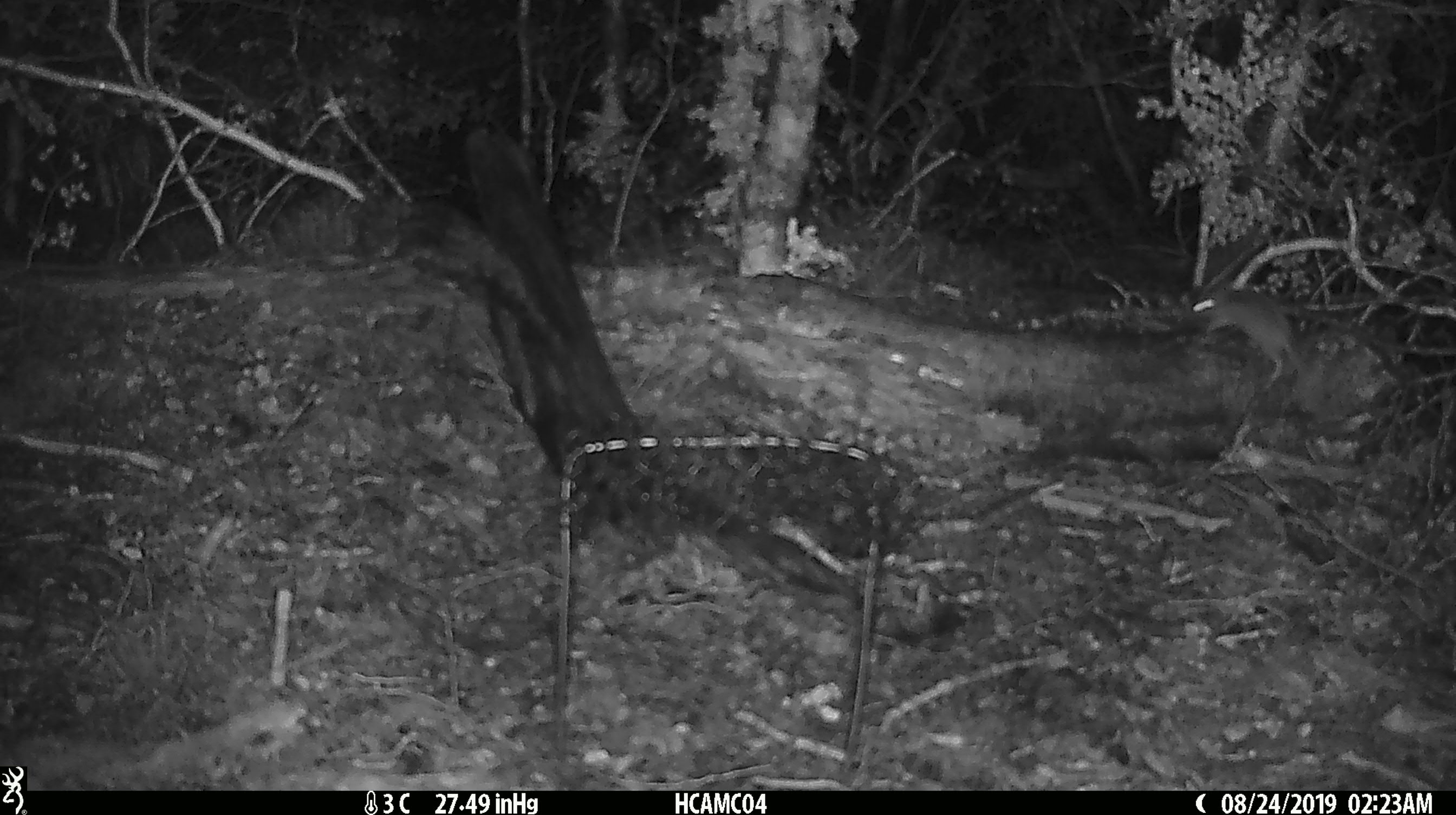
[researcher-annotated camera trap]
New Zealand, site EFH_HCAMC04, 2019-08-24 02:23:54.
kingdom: Animalia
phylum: Chordata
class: Mammalia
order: Rodentia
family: Muridae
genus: Mus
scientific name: Mus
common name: mouse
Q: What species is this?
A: Mouse (Mus).